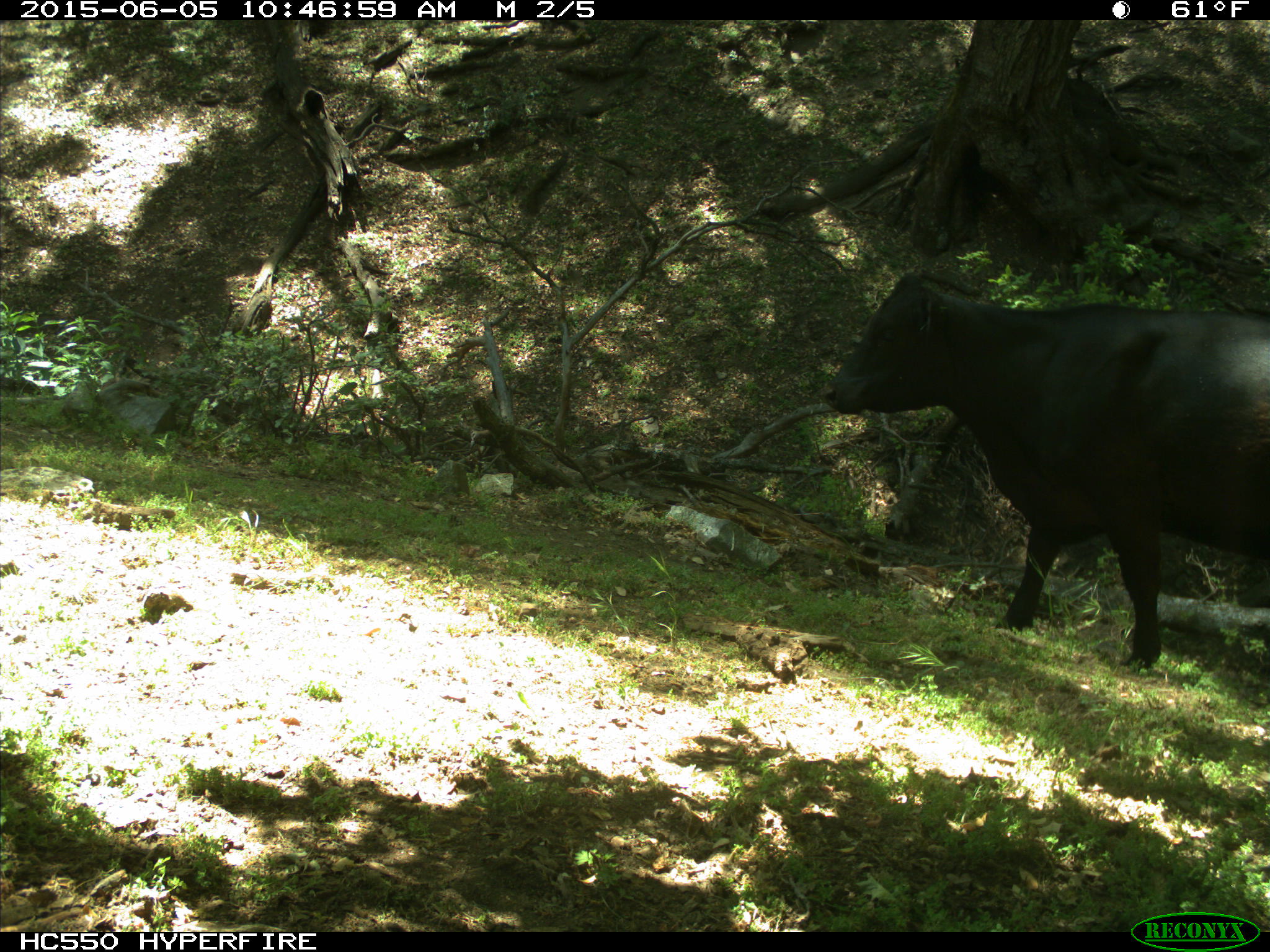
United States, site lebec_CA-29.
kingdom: Animalia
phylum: Chordata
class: Mammalia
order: Artiodactyla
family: Bovidae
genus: Bos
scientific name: Bos taurus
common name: domestic cow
Bos taurus (domestic cow).